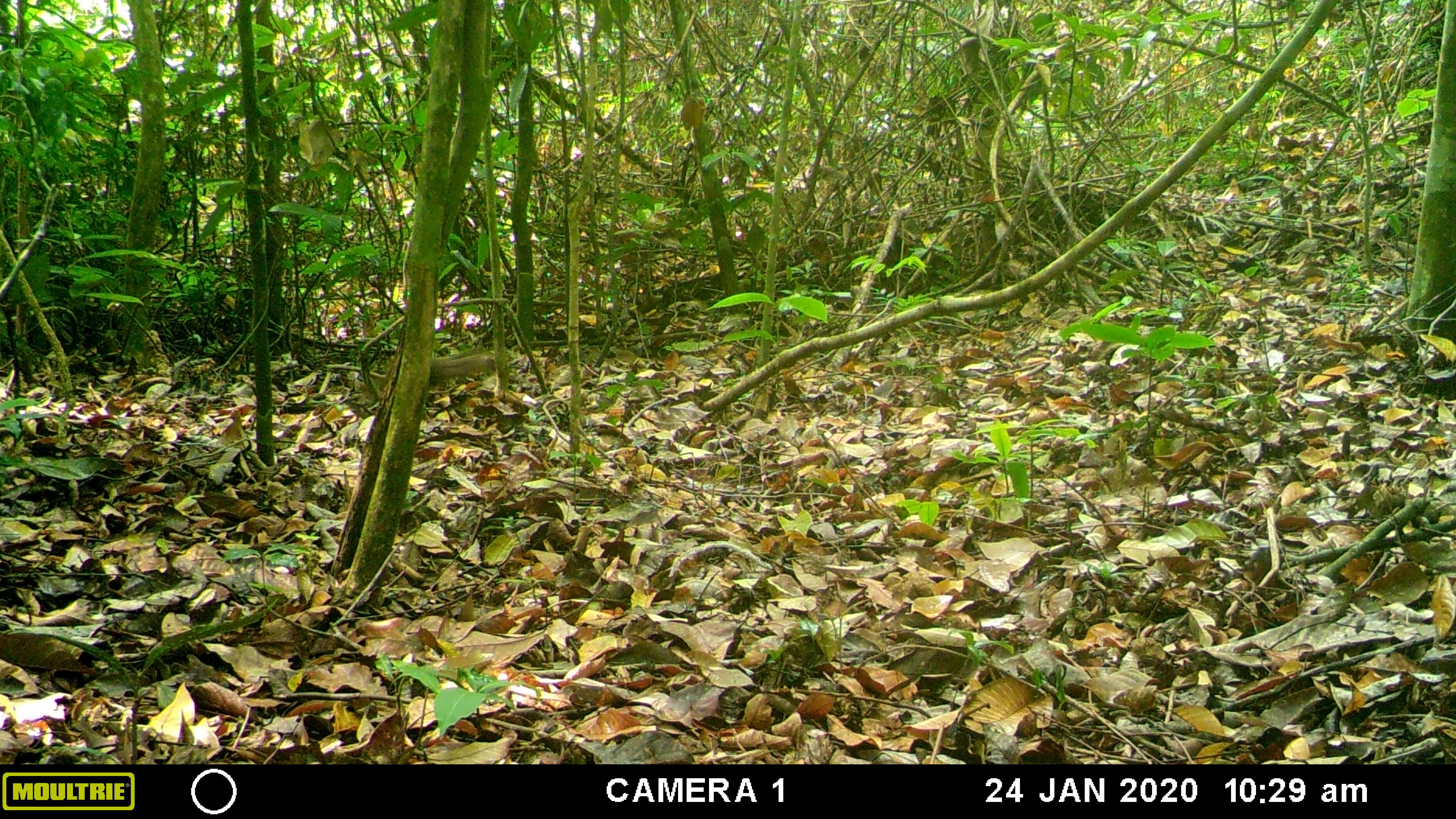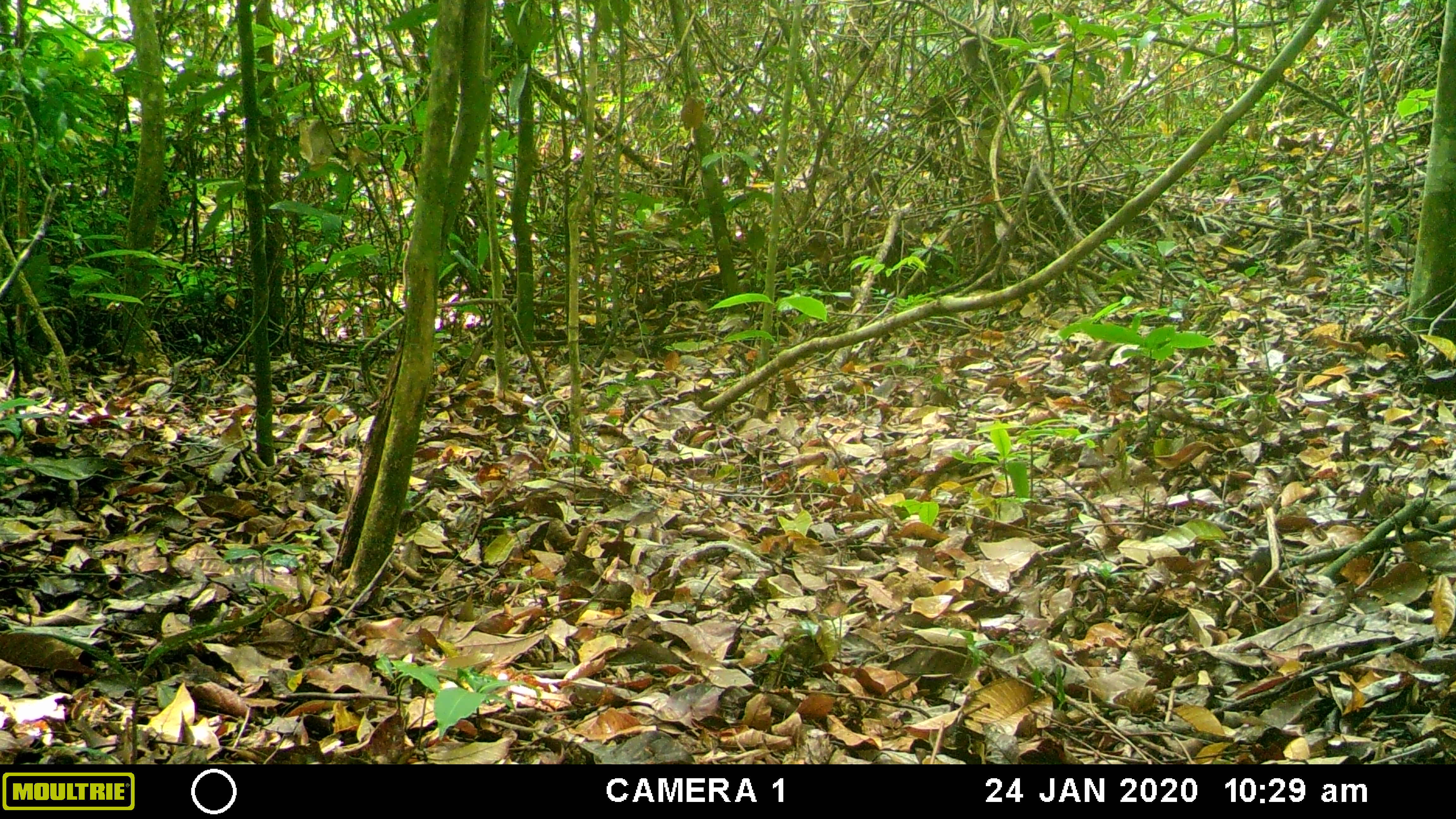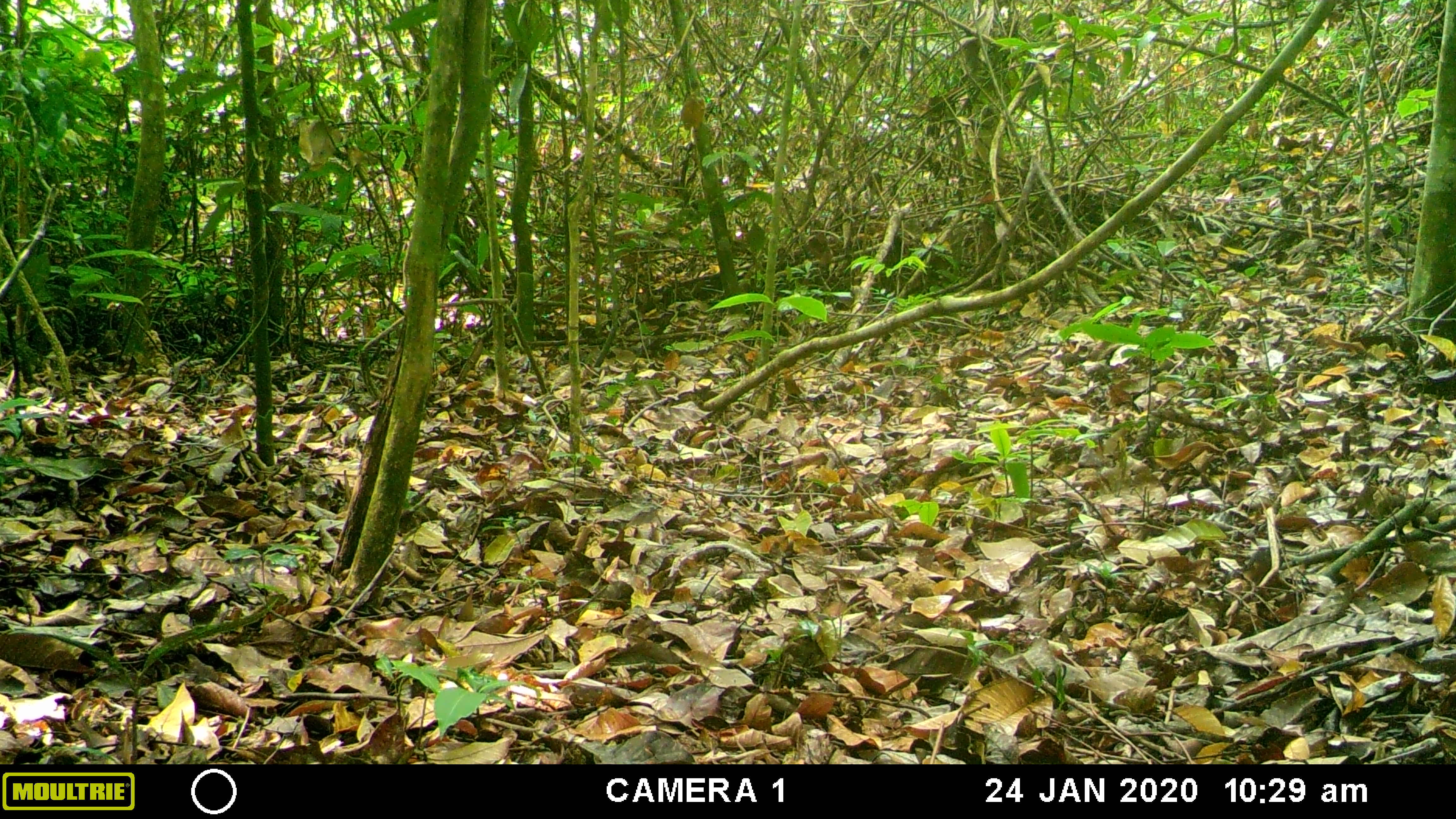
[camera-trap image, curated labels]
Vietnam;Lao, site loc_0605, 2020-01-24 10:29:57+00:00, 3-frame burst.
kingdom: Animalia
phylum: Chordata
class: Mammalia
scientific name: Mammalia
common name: mammal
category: unidentified small mammal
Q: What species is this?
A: Unidentified small mammal (mammal) (Mammalia).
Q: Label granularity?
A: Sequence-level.